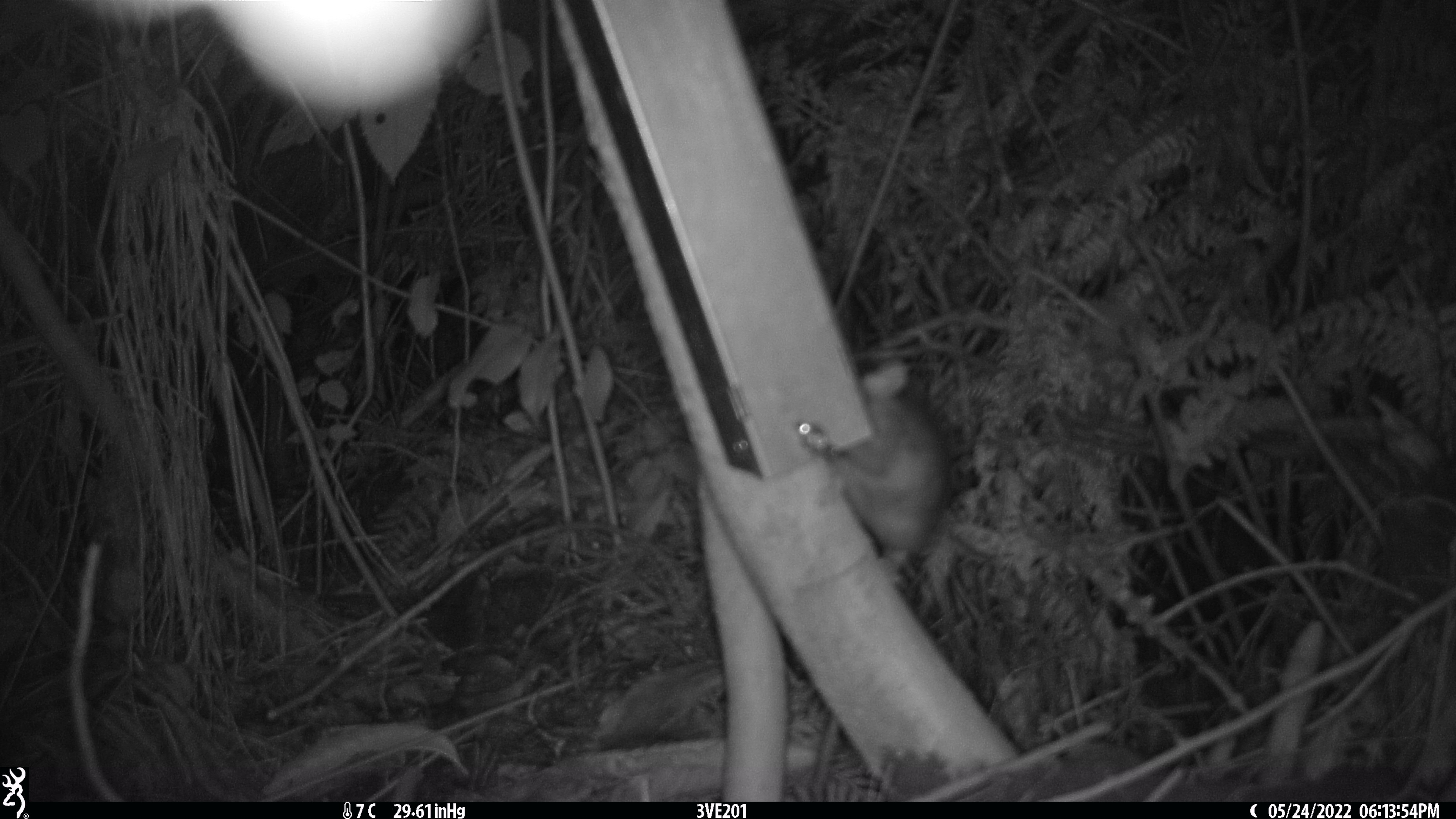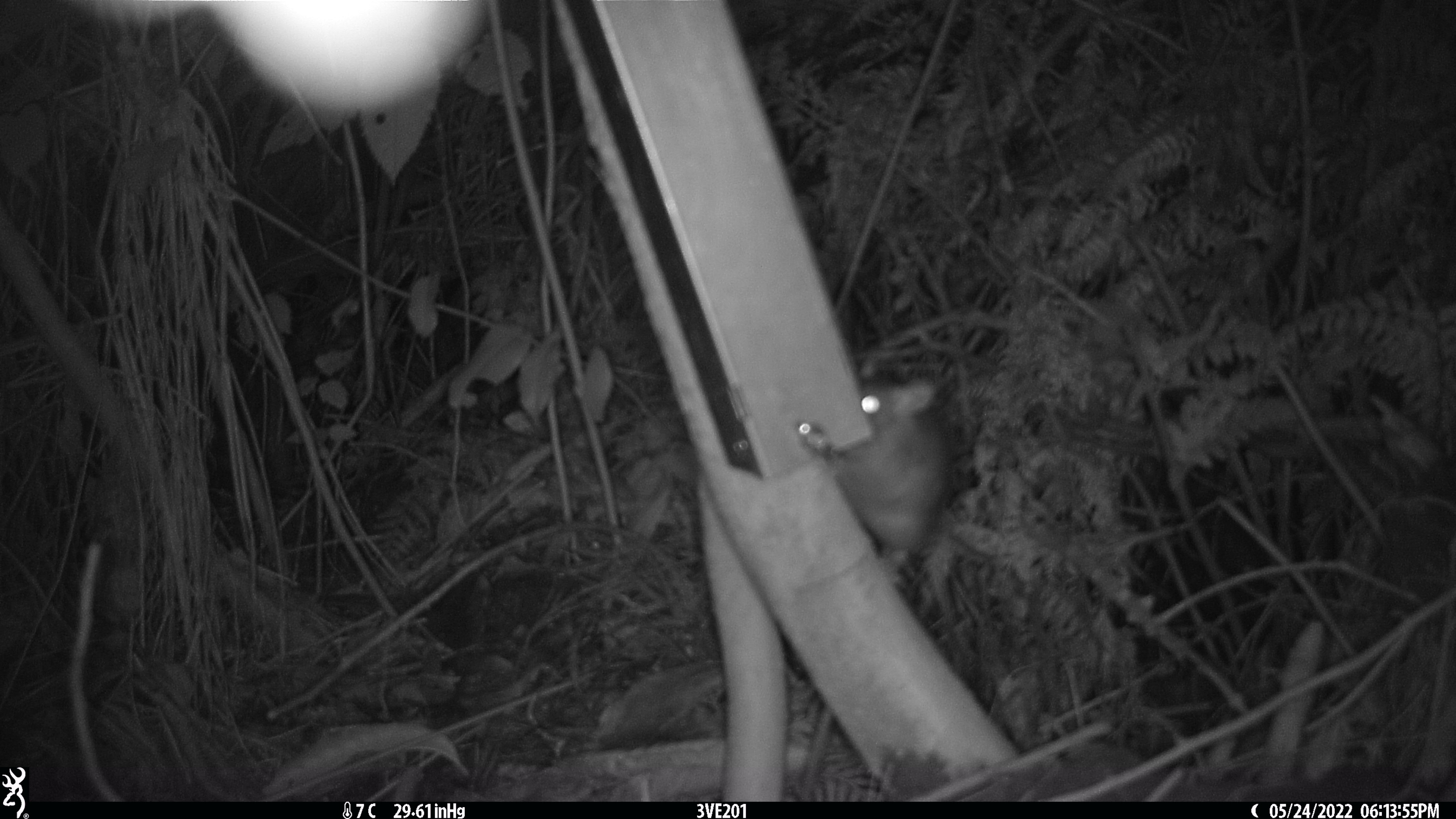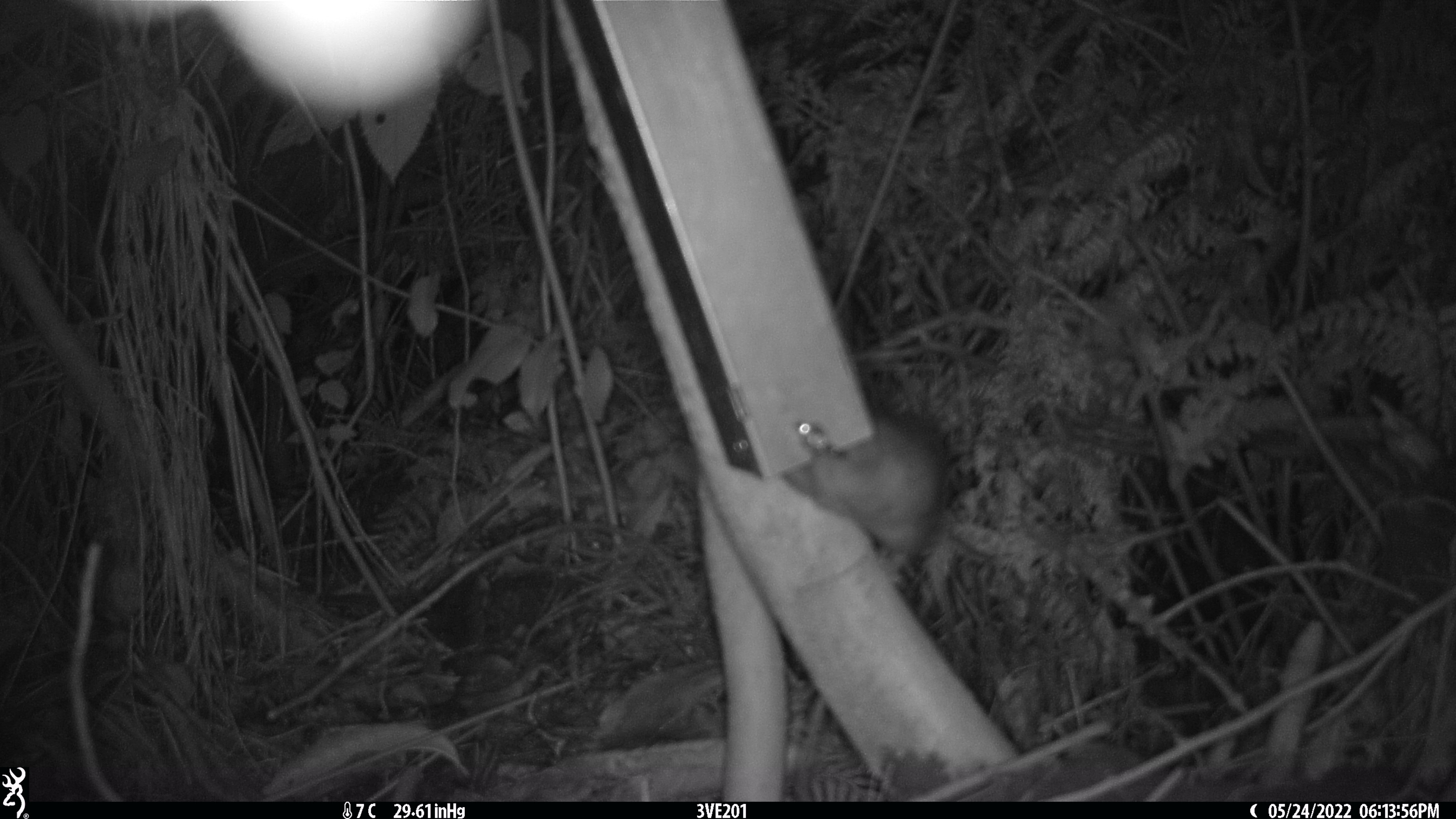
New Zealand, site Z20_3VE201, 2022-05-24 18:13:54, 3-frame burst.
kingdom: Animalia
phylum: Chordata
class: Mammalia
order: Rodentia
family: Muridae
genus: Rattus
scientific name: Rattus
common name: rat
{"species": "rat (Rattus)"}